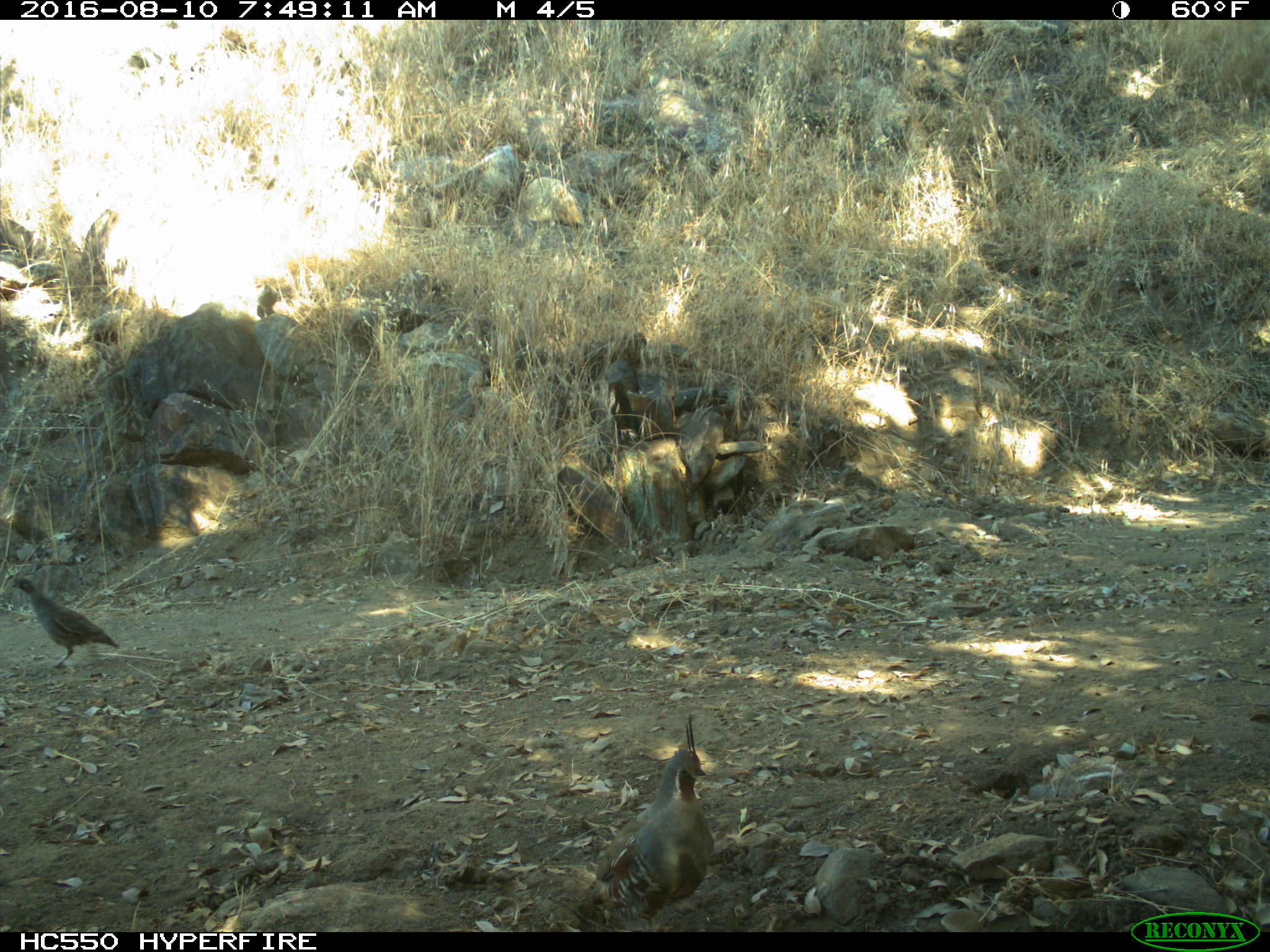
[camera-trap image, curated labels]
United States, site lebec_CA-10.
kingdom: Animalia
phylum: Chordata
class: Aves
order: Galliformes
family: Odontophoridae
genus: Callipepla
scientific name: Callipepla californica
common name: california quail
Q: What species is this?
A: Callipepla californica (california quail).